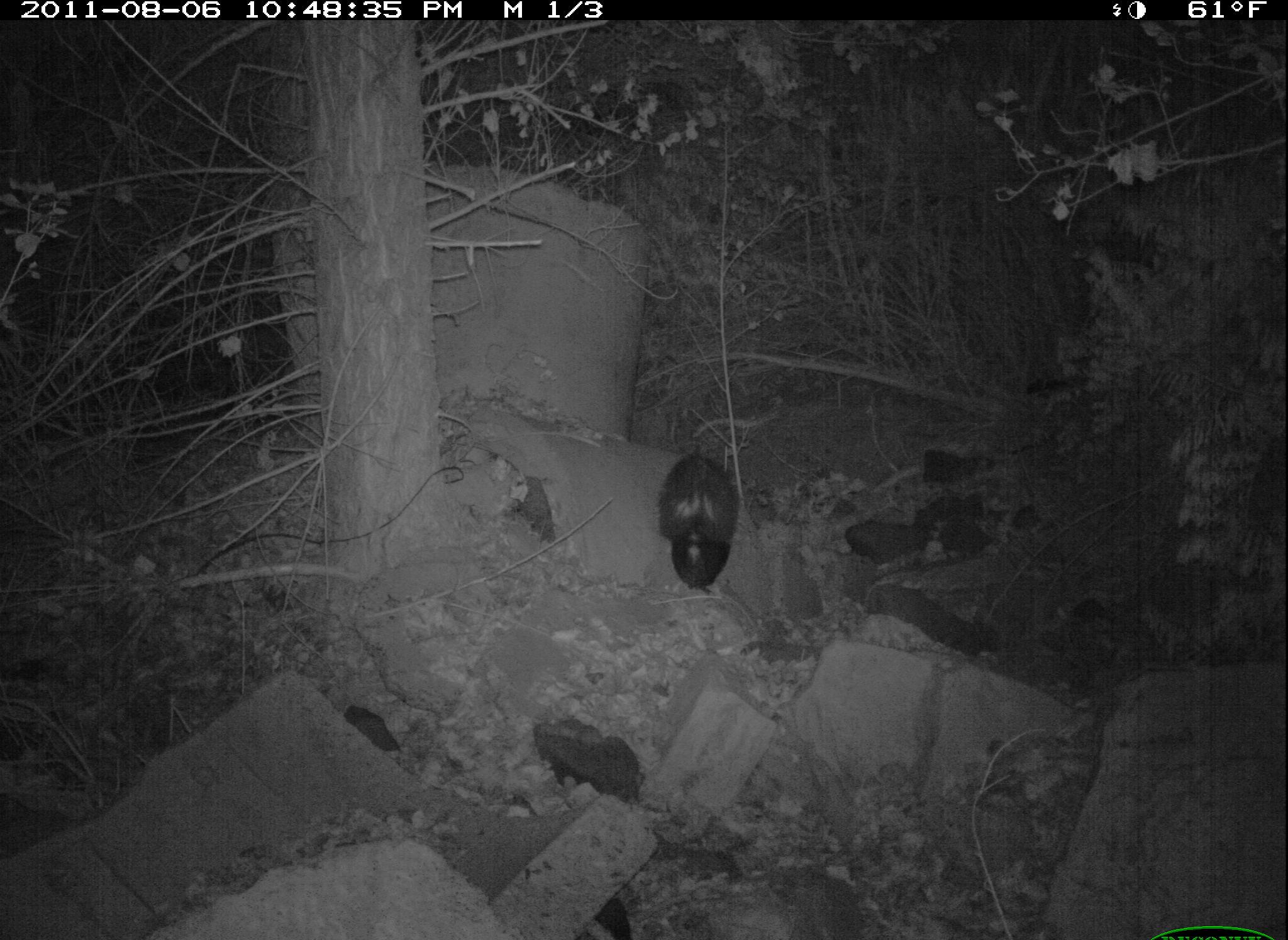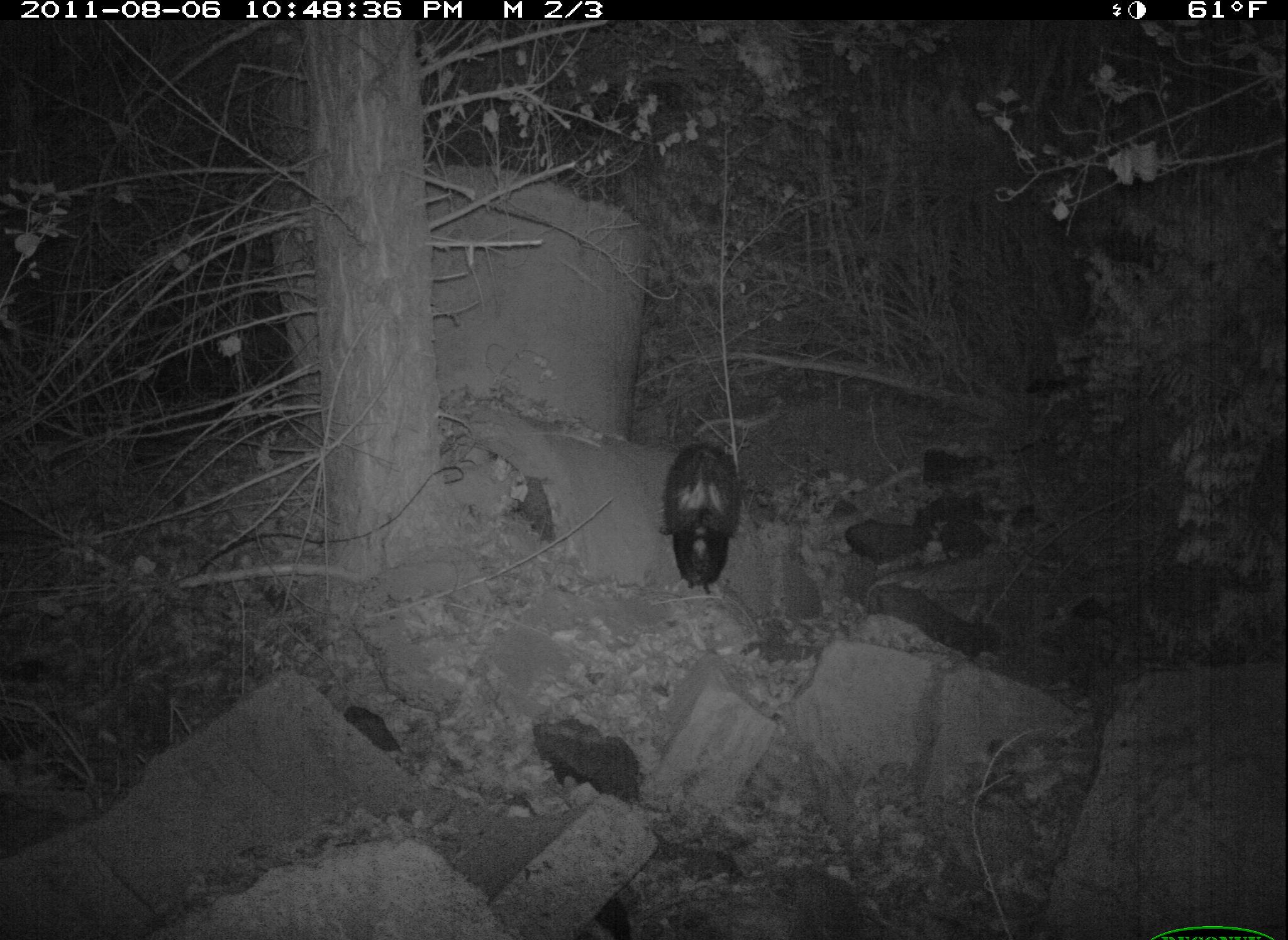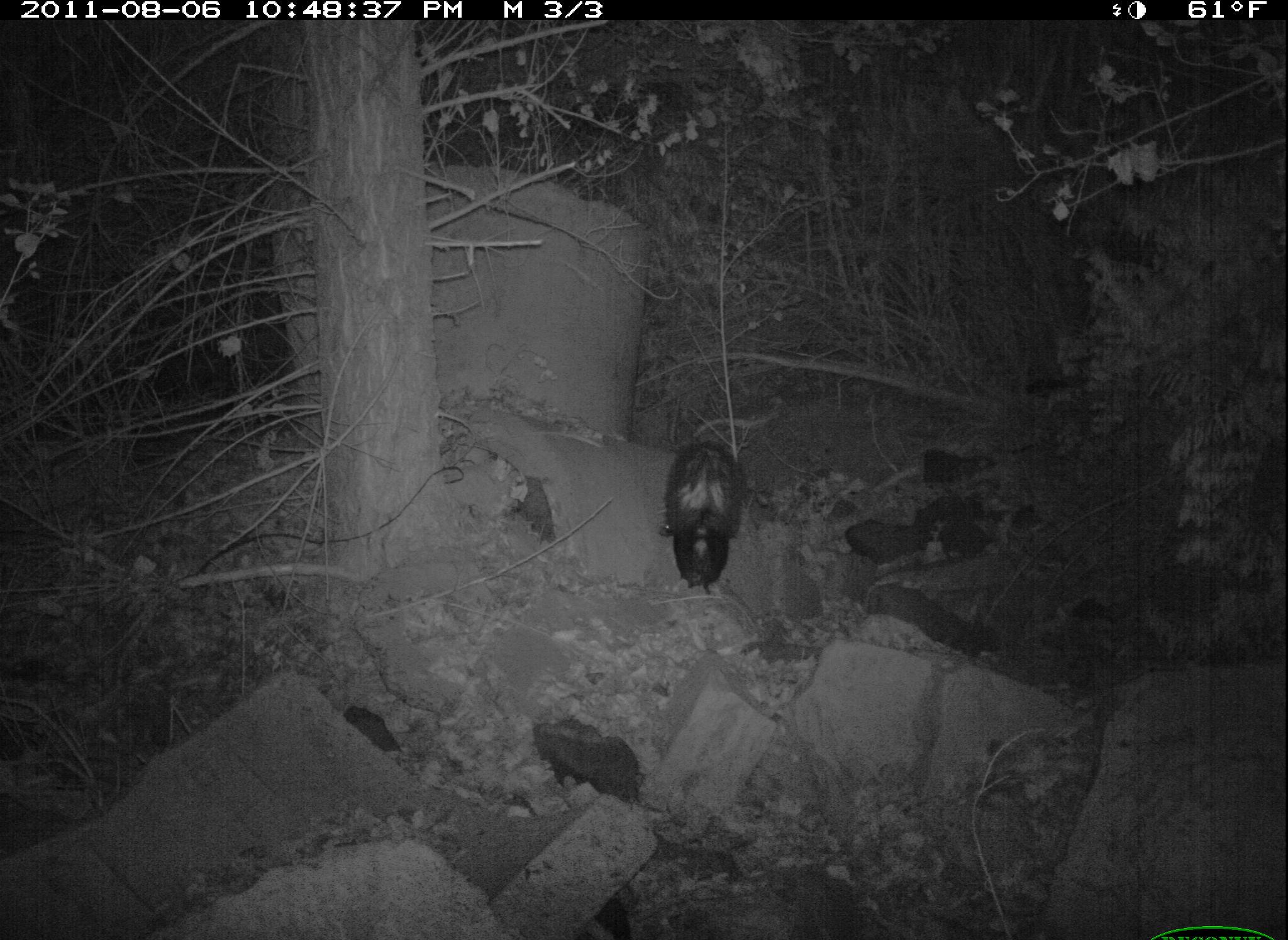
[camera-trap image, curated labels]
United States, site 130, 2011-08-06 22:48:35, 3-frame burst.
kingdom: Animalia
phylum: Chordata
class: Mammalia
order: Carnivora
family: Mephitidae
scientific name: Mephitidae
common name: skunk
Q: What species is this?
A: Skunk (Mephitidae).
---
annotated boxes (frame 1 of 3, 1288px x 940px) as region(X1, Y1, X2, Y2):
skunk: region(654, 428, 765, 604)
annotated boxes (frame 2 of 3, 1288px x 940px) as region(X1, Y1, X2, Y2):
skunk: region(655, 427, 757, 602)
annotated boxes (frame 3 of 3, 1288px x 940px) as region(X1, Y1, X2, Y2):
skunk: region(652, 416, 768, 601)